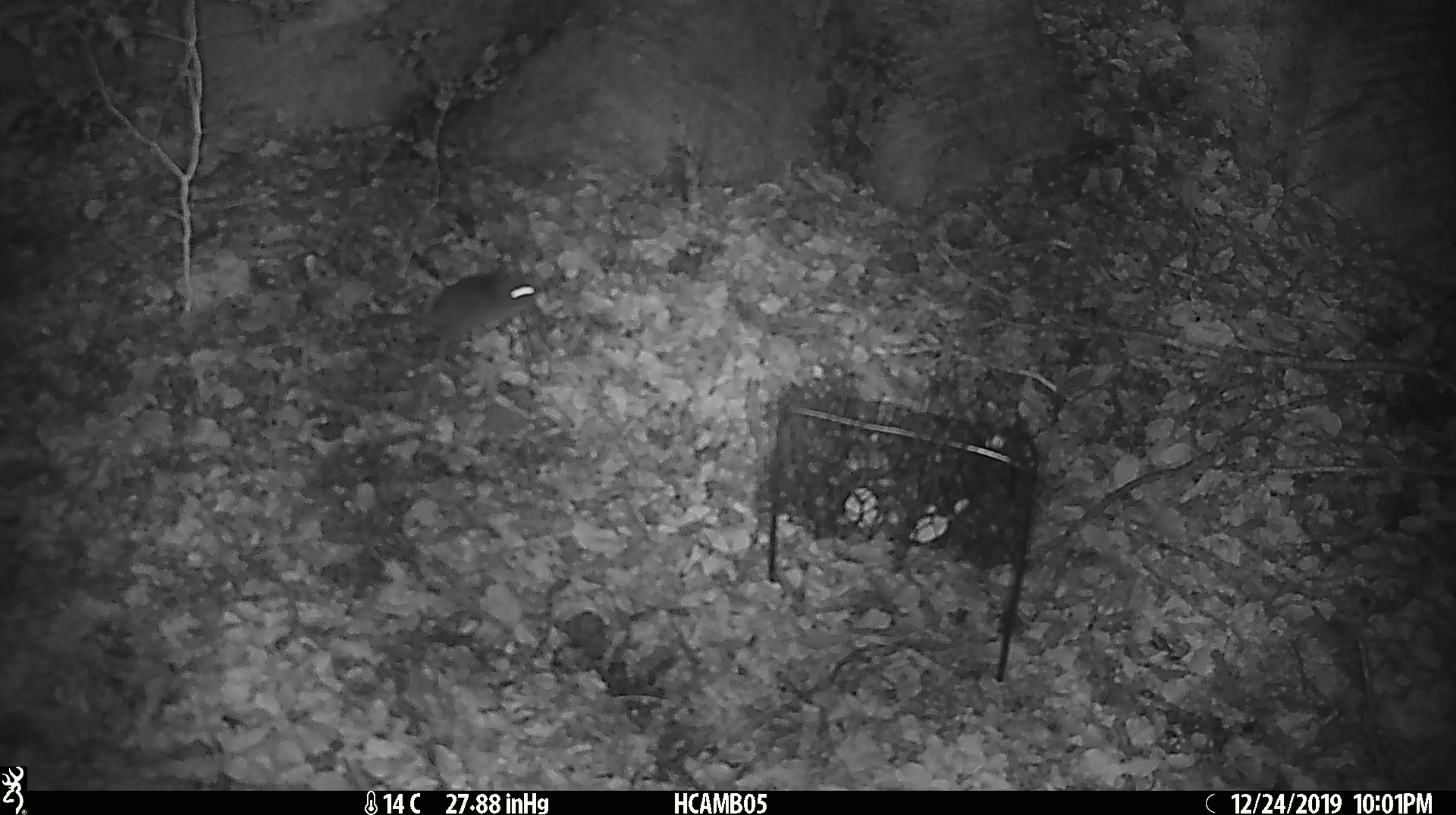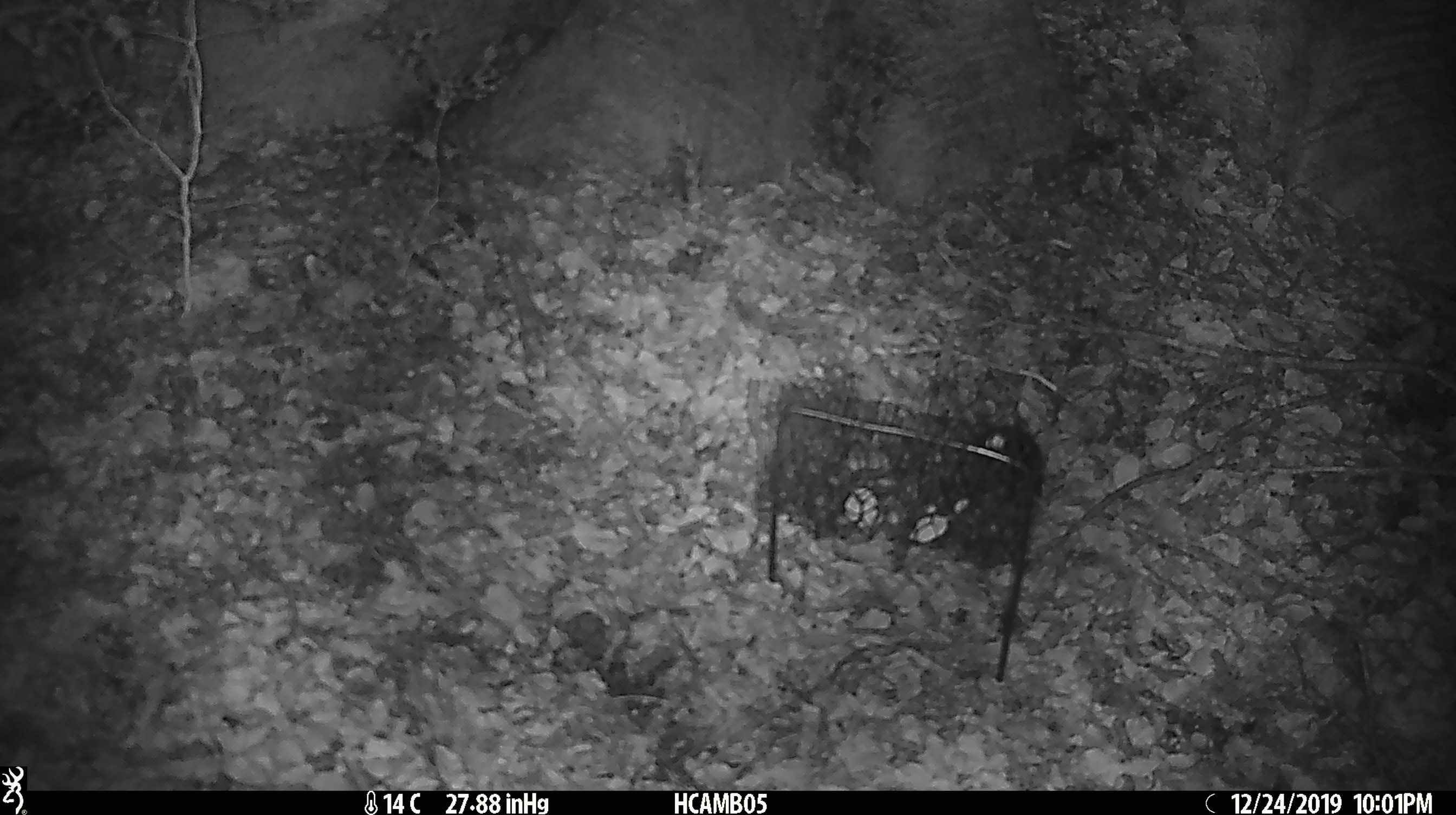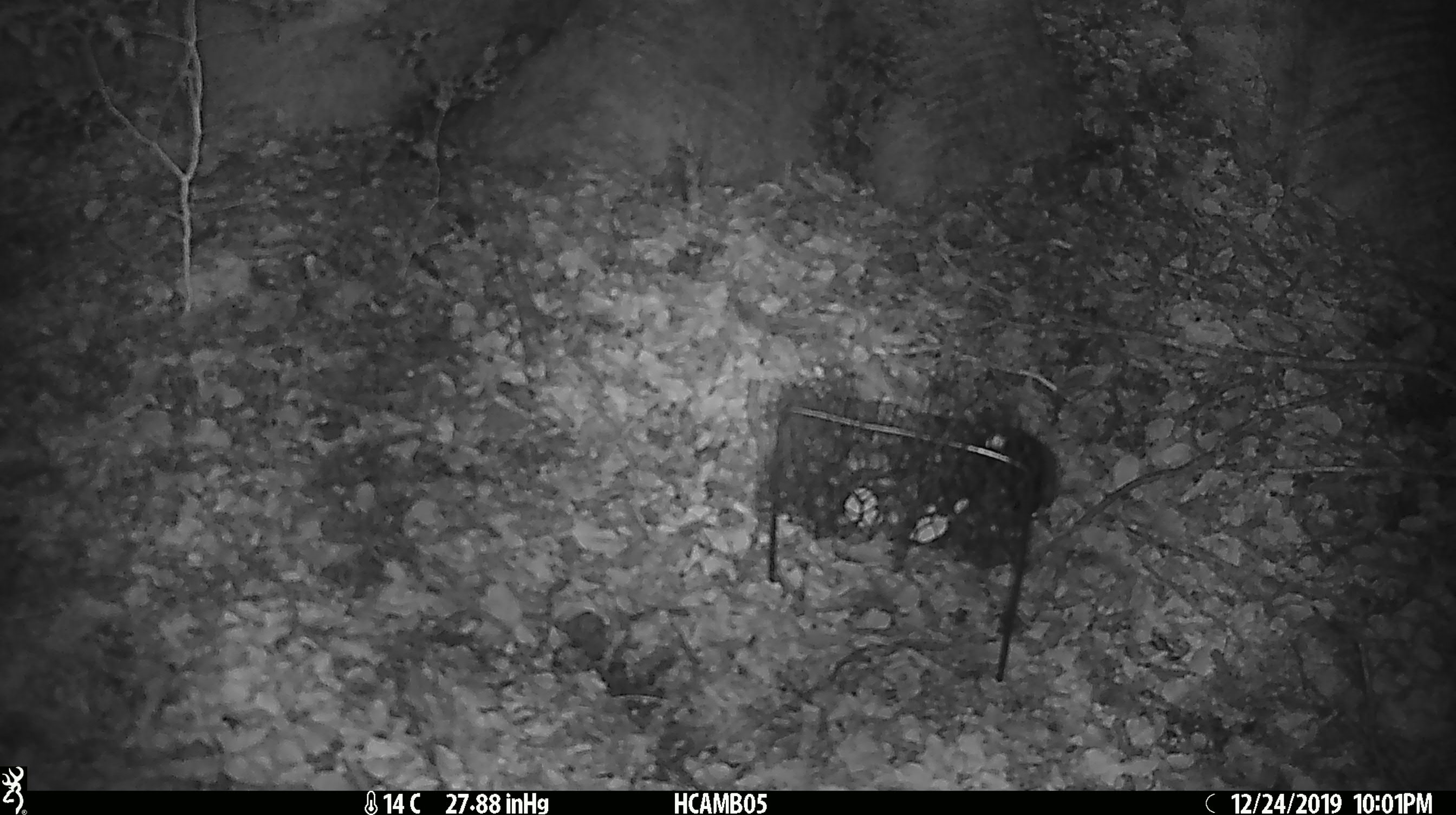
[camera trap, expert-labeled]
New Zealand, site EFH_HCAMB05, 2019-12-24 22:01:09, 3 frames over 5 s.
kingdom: Animalia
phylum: Chordata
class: Mammalia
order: Rodentia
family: Muridae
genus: Mus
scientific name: Mus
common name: mouse